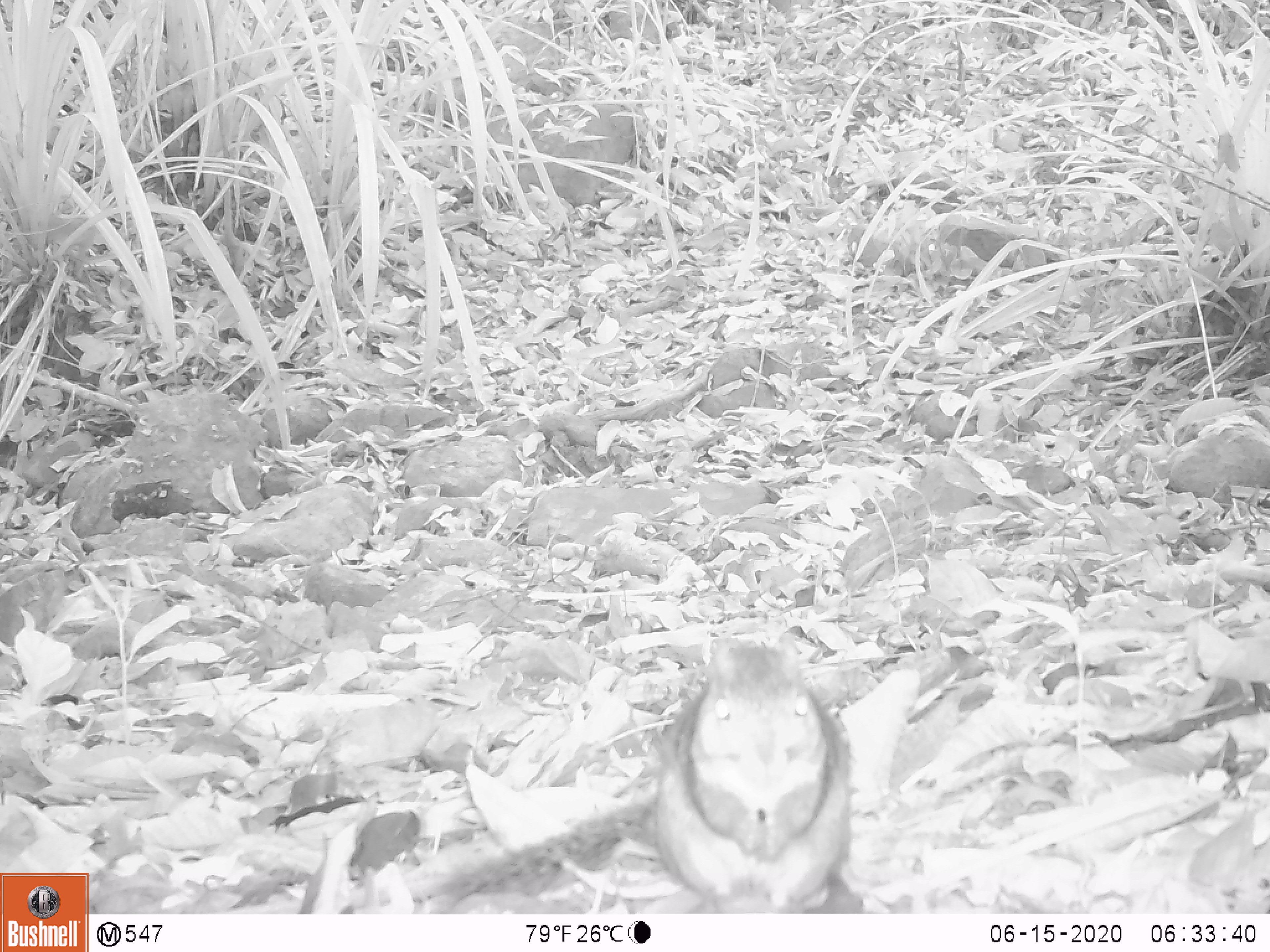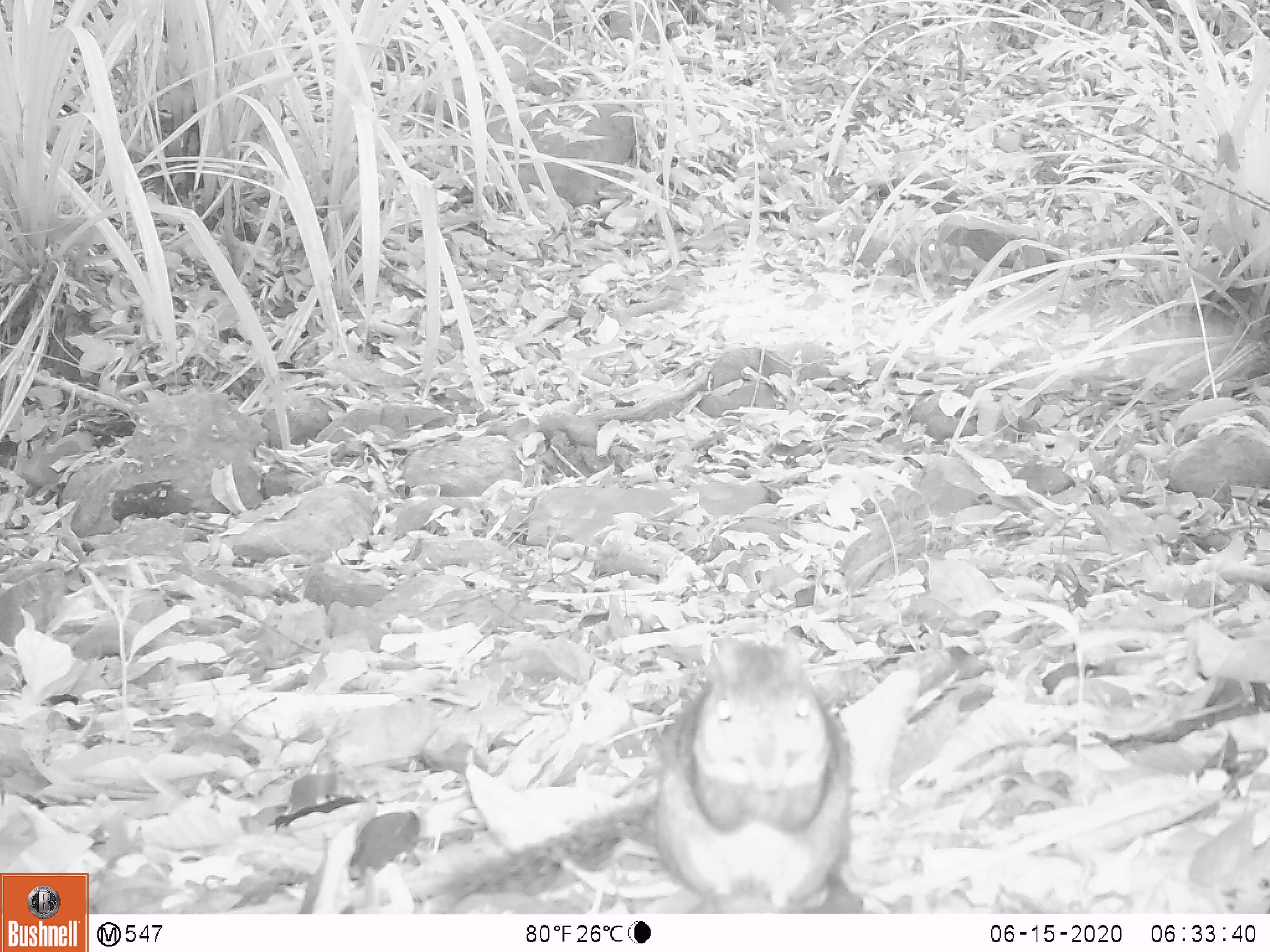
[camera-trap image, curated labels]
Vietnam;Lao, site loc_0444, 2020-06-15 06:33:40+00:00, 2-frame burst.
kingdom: Animalia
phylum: Chordata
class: Mammalia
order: Rodentia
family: Sciuridae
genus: Dremomys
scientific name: Dremomys rufigenis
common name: red-cheeked squirrel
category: red cheeked squirrel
Red cheeked squirrel (red-cheeked squirrel) (Dremomys rufigenis). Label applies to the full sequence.